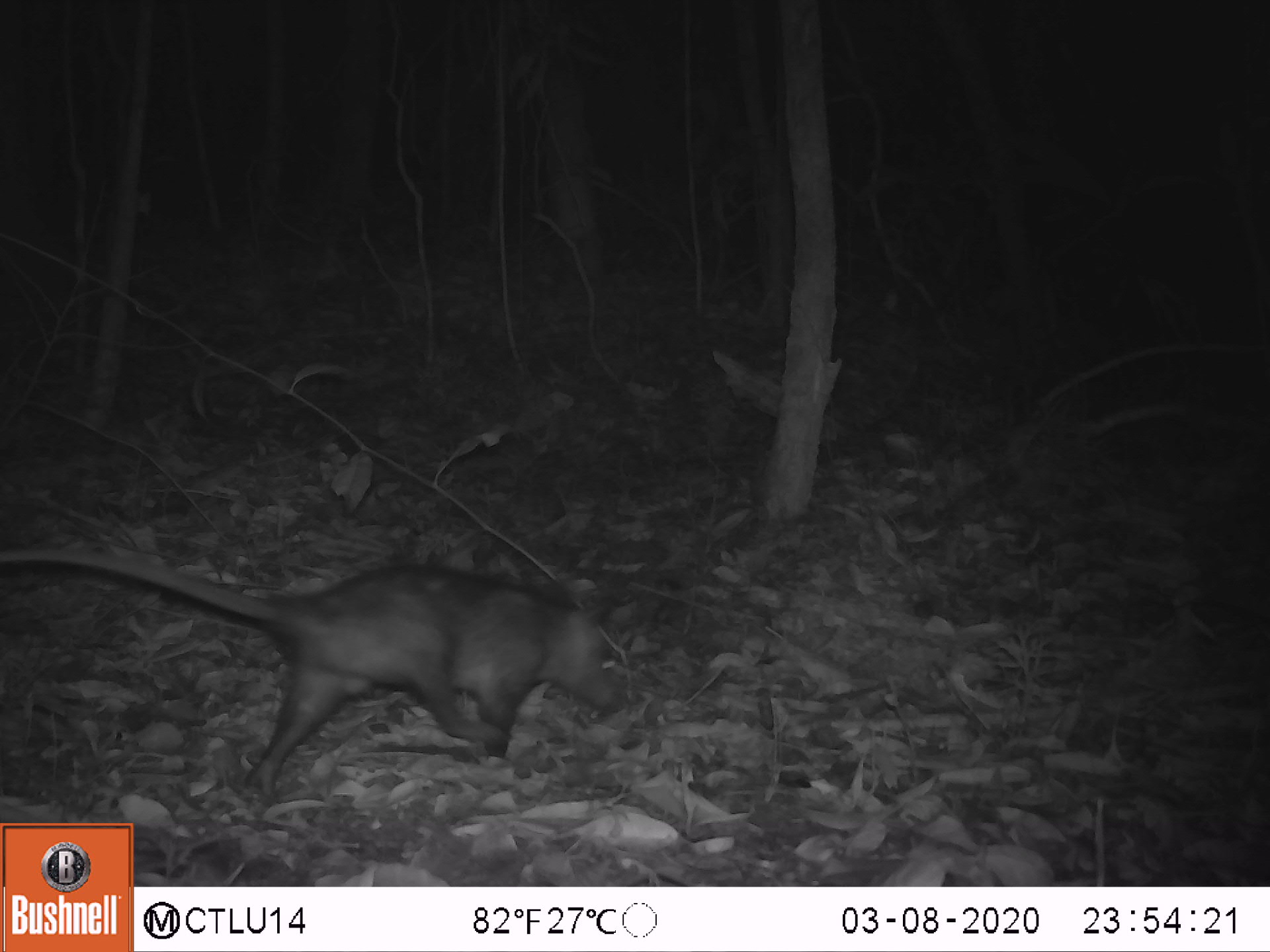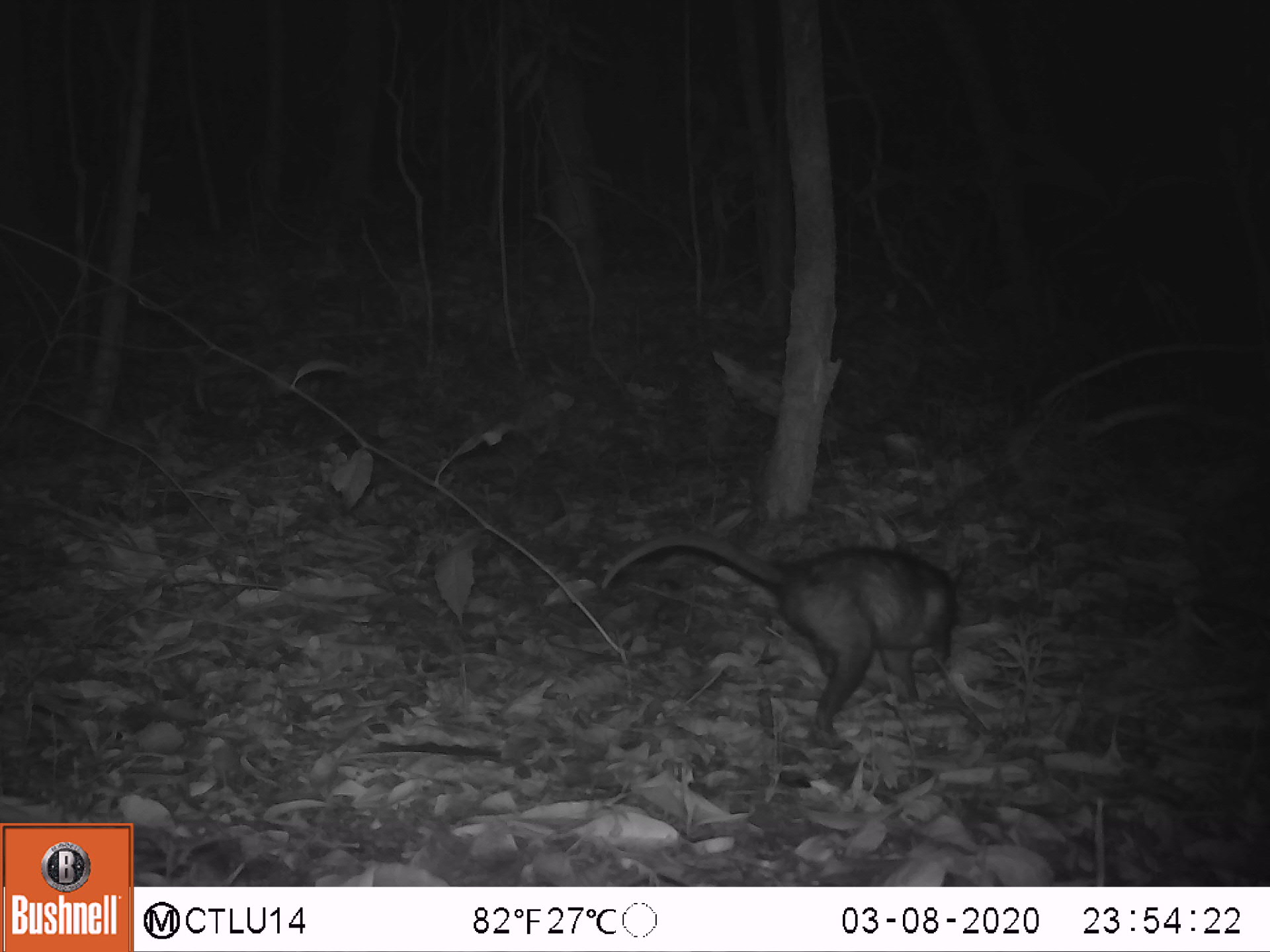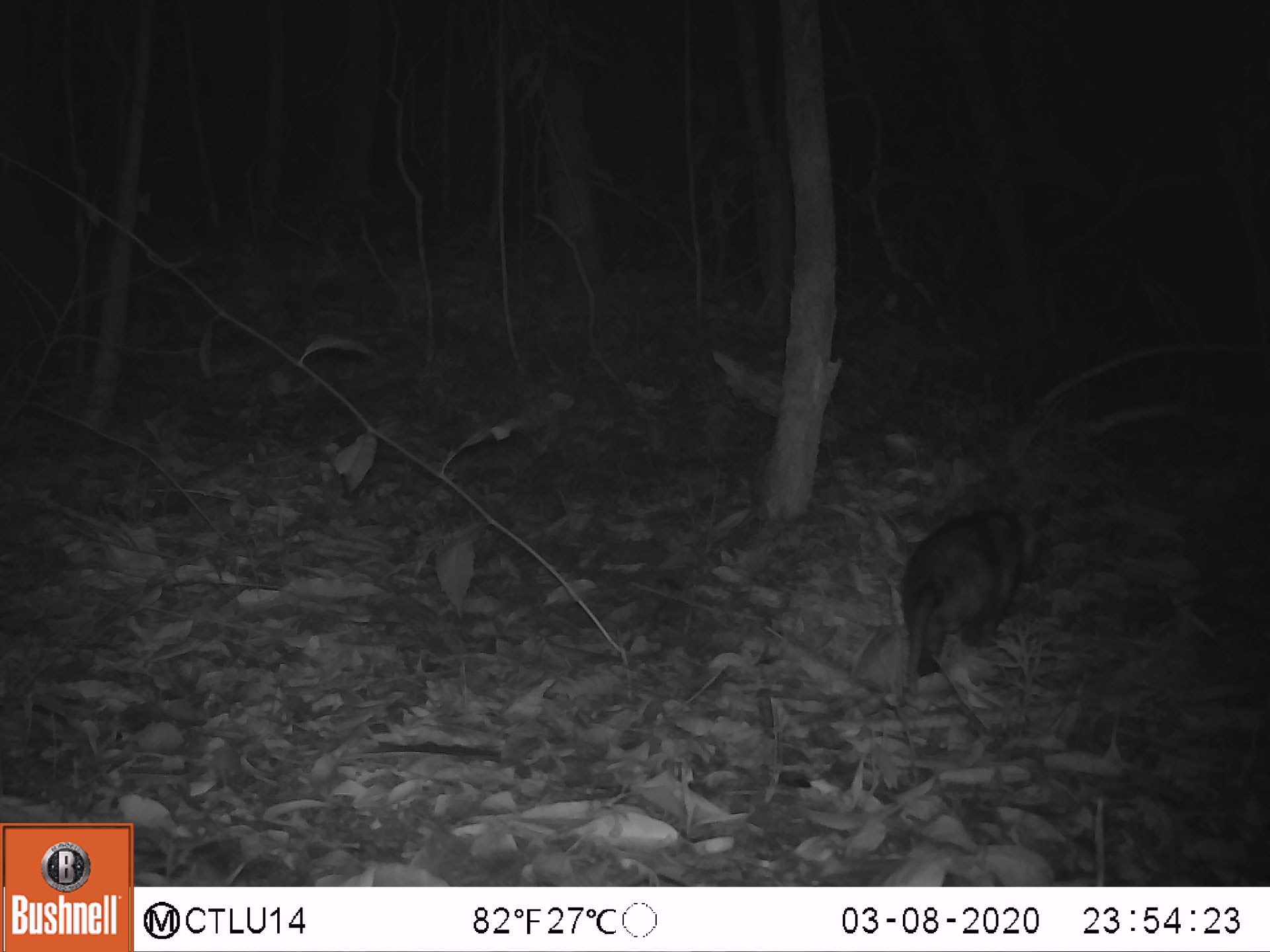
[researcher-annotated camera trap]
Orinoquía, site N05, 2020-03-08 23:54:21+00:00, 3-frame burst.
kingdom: Animalia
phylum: Chordata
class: Mammalia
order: Didelphimorphia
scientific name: Didelphimorphia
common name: possum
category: unknown possum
Unknown possum (possum) (Didelphimorphia).